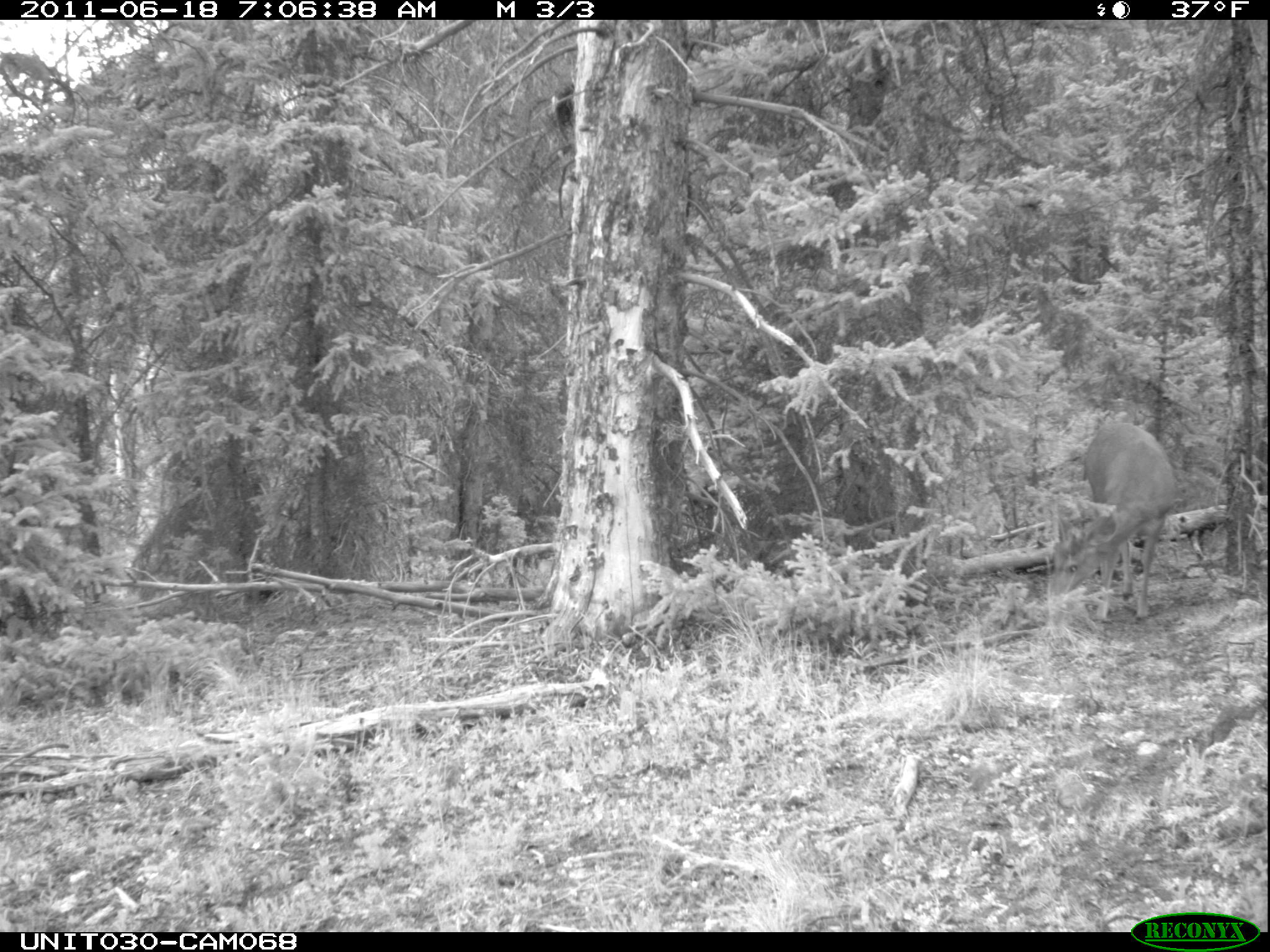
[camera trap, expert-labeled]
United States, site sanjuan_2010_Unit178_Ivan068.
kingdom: Animalia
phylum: Chordata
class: Mammalia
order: Artiodactyla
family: Cervidae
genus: Odocoileus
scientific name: Odocoileus hemionus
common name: mule deer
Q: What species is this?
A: Odocoileus hemionus (mule deer).